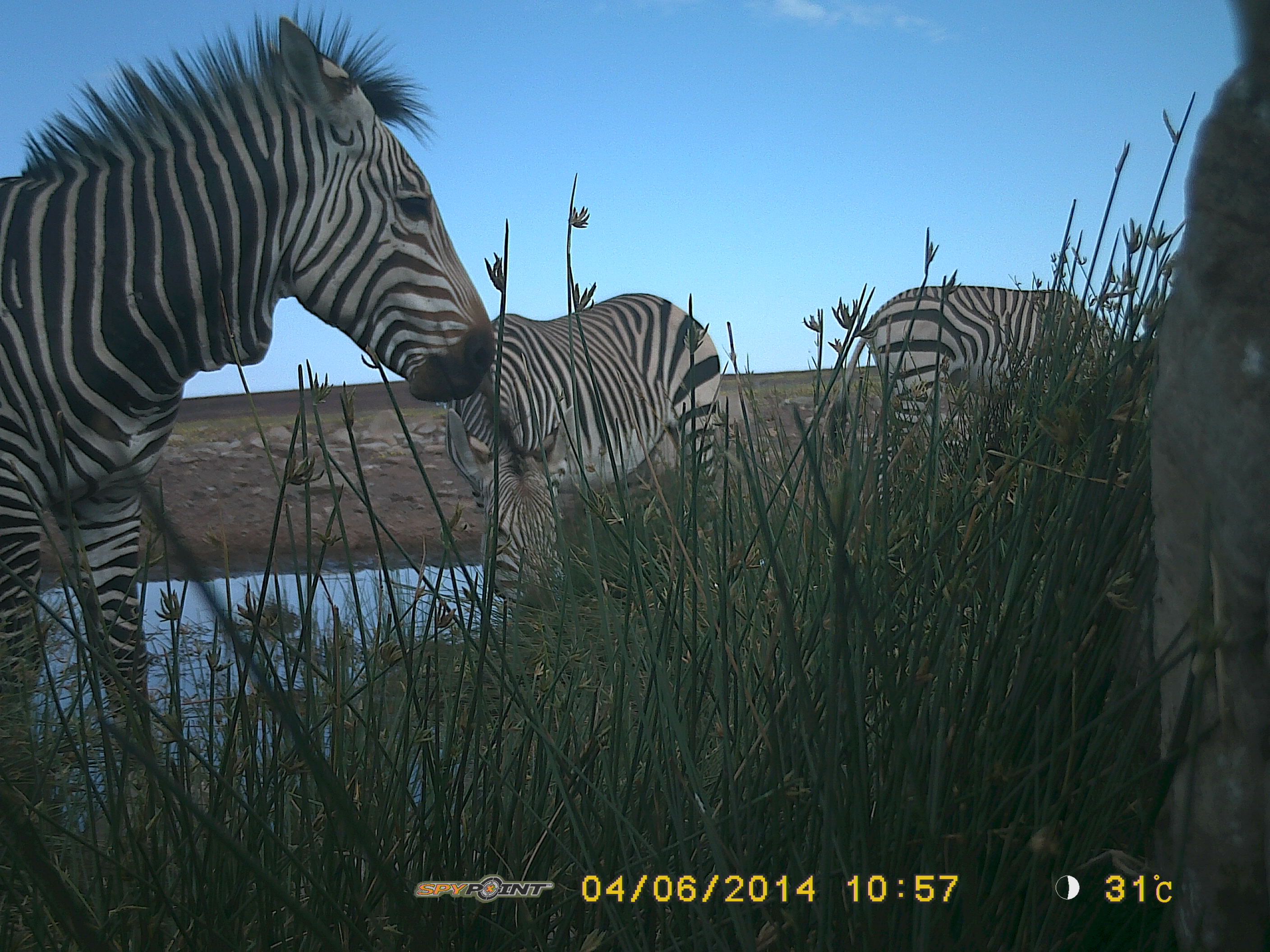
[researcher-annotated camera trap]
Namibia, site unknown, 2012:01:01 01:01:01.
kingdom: Animalia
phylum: Chordata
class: Mammalia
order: Perissodactyla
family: Equidae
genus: Equus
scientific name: Equus zebra hartmannae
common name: hartmann's mountain zebra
Equus zebra hartmannae (hartmann's mountain zebra).